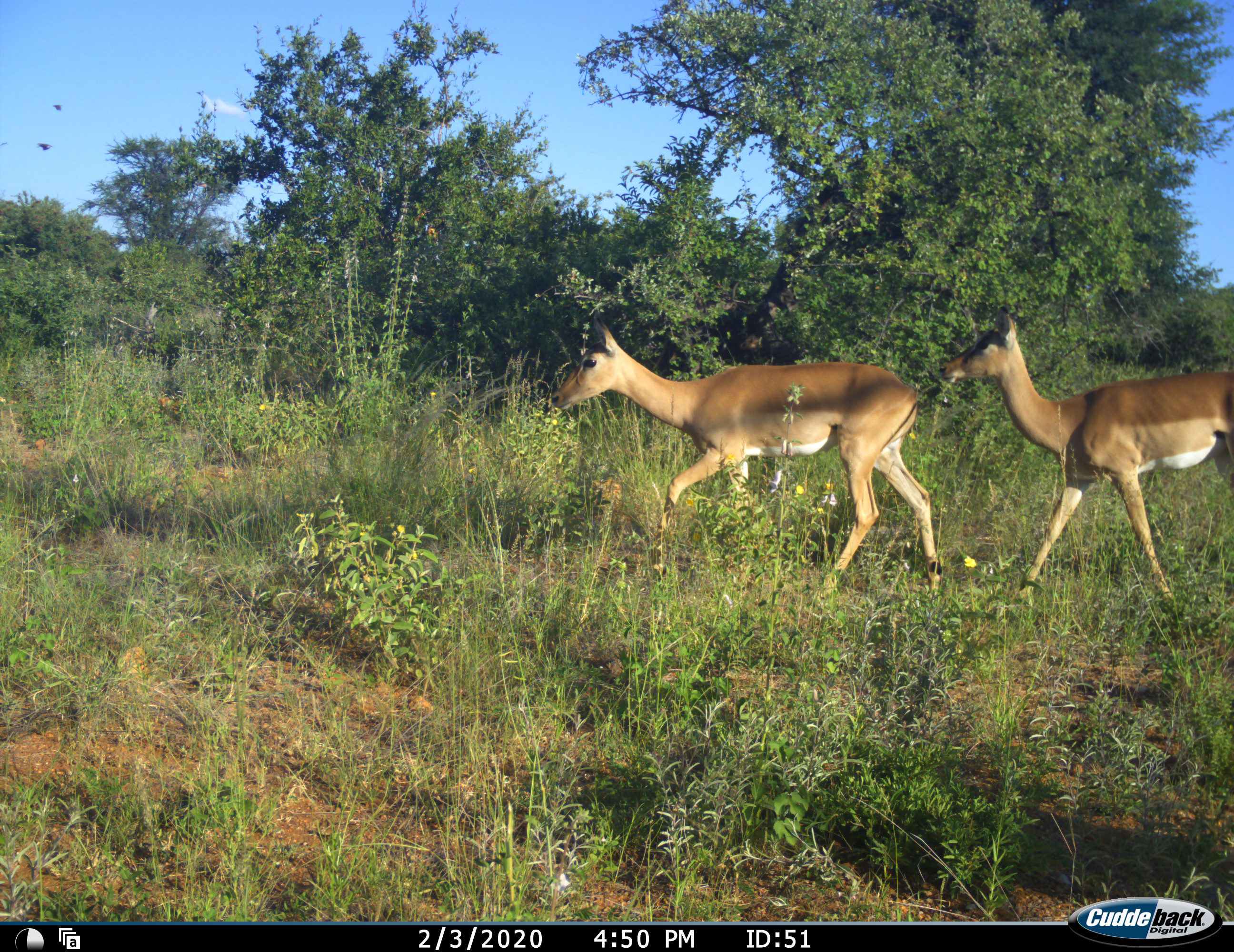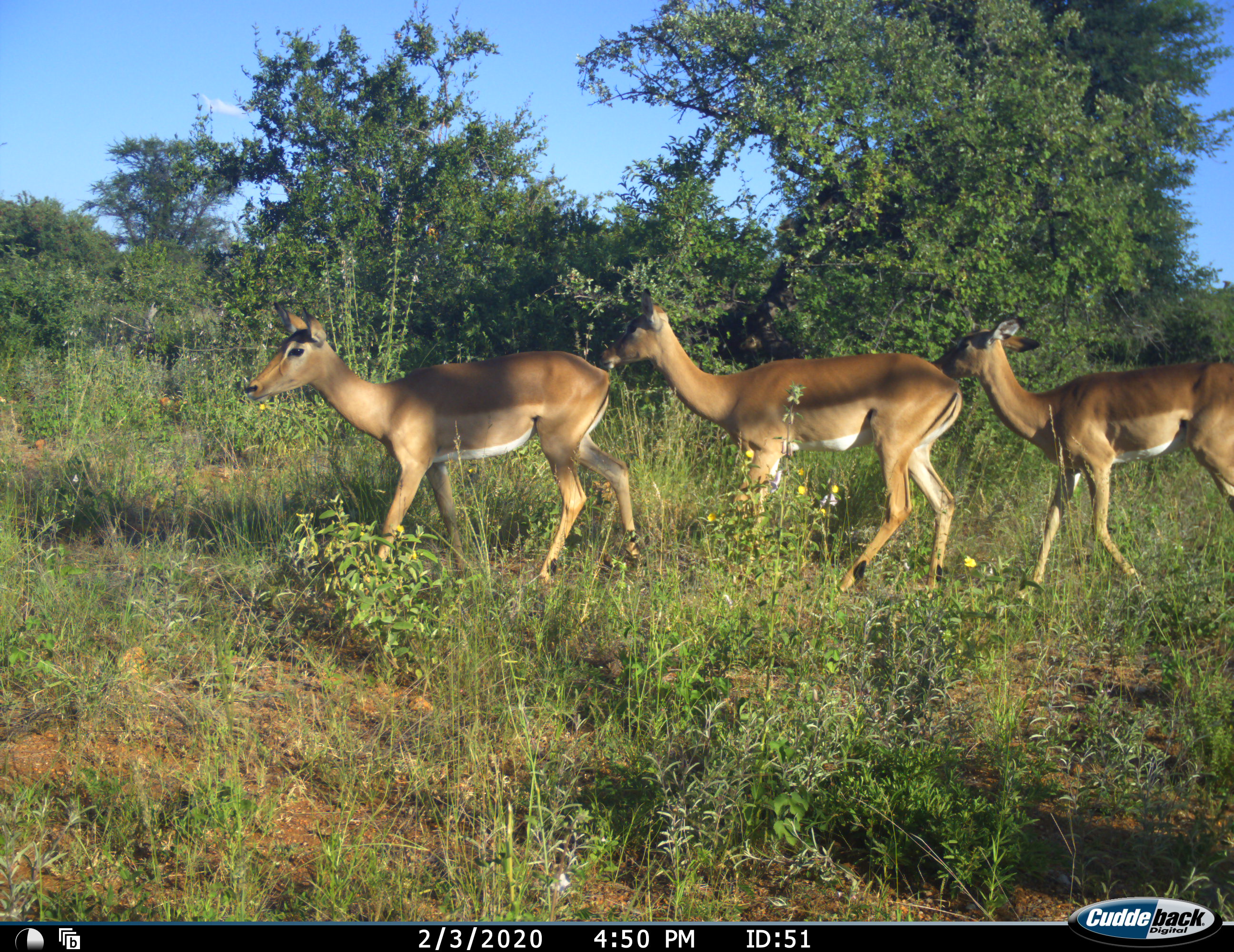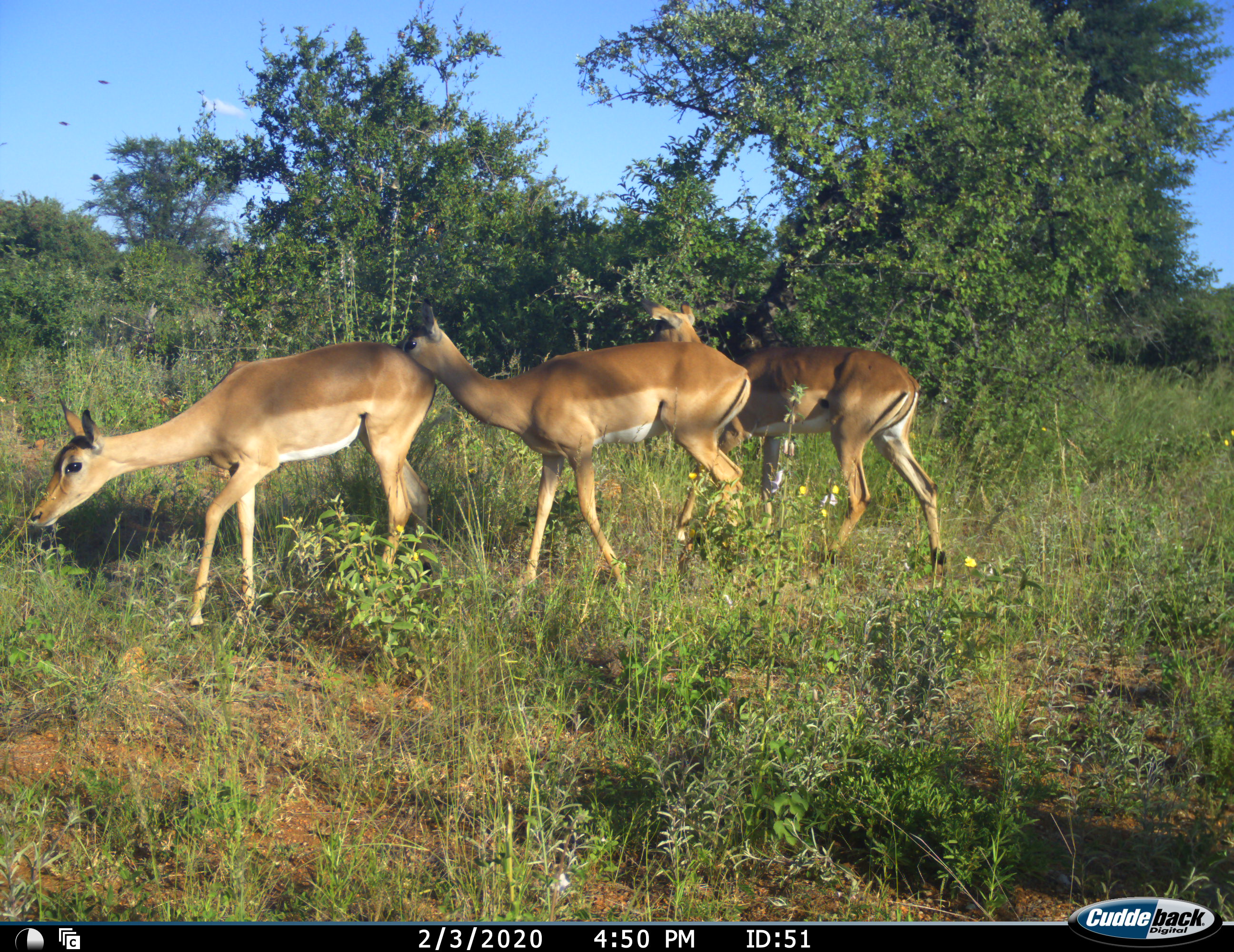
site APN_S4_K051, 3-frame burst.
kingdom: Animalia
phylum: Chordata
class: Mammalia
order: Artiodactyla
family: Bovidae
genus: Aepyceros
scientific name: Aepyceros melampus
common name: impala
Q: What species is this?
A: Impala (Aepyceros melampus).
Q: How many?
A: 3.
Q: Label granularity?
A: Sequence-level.